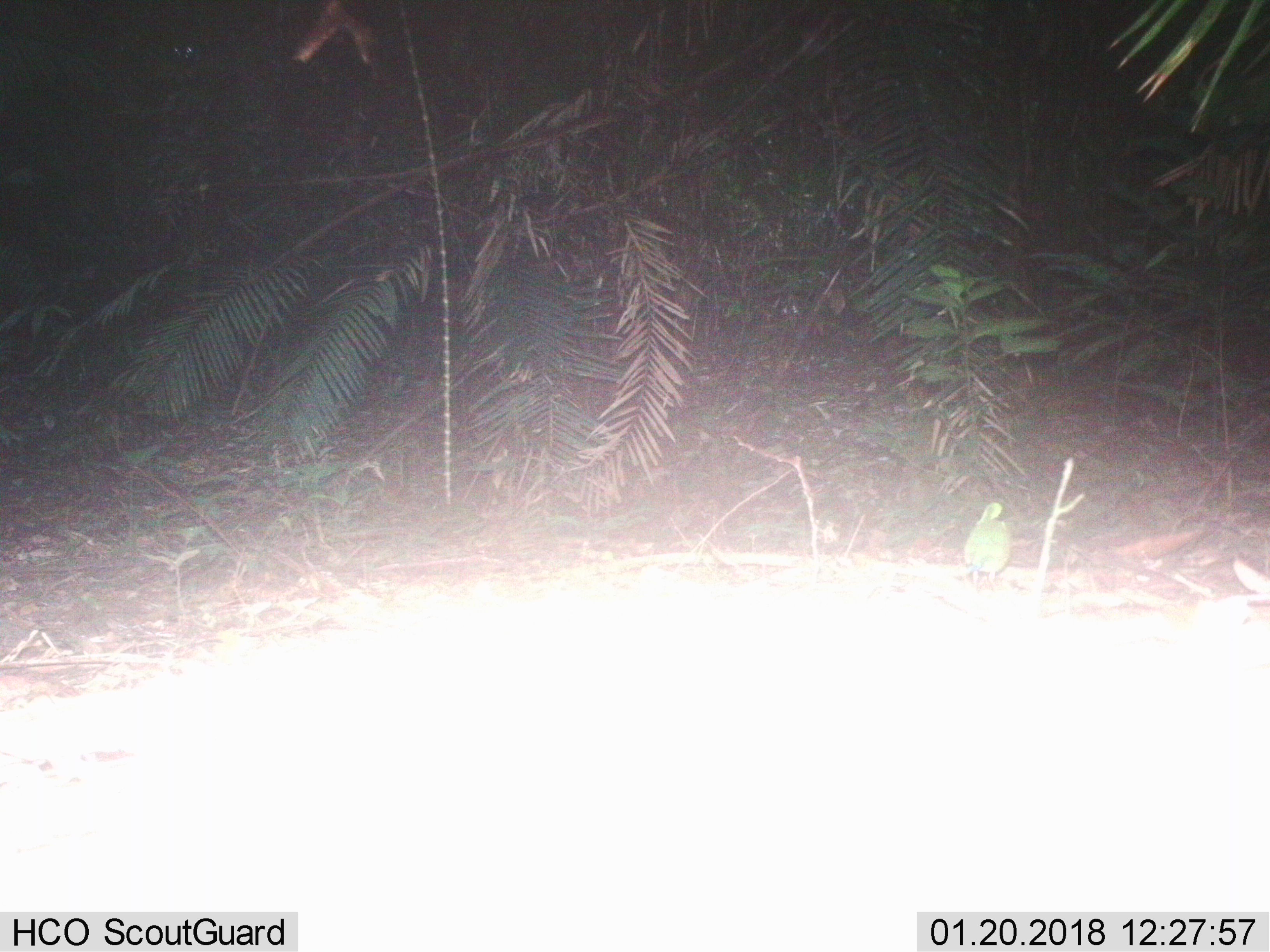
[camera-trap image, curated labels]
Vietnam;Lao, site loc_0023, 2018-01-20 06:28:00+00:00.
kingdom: Animalia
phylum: Chordata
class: Aves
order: Passeriformes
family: Pittidae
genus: Hydrornis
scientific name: Hydrornis elliotii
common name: bar-bellied pitta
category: bar bellied pitta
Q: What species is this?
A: Bar bellied pitta (bar-bellied pitta) (Hydrornis elliotii).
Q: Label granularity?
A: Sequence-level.